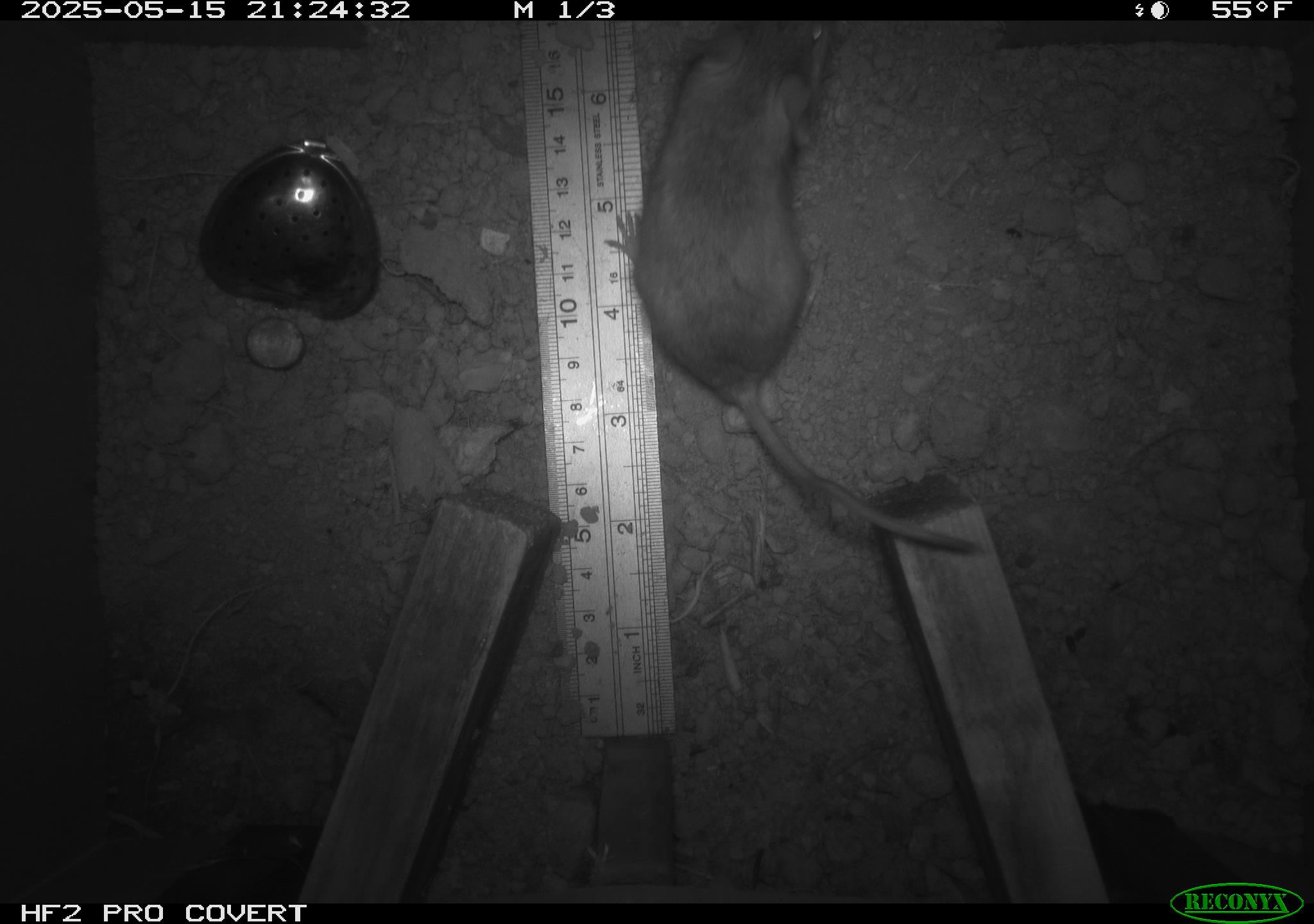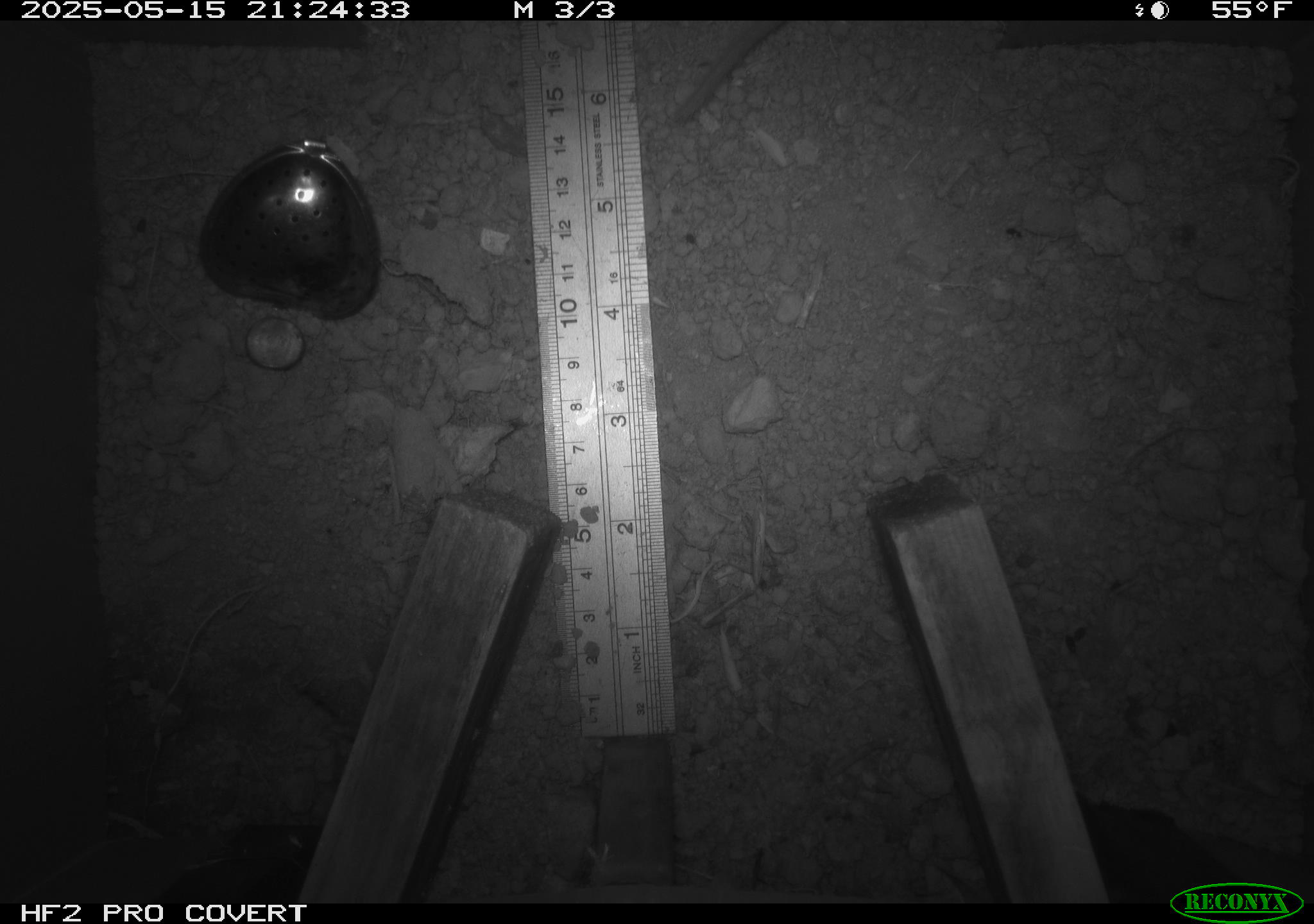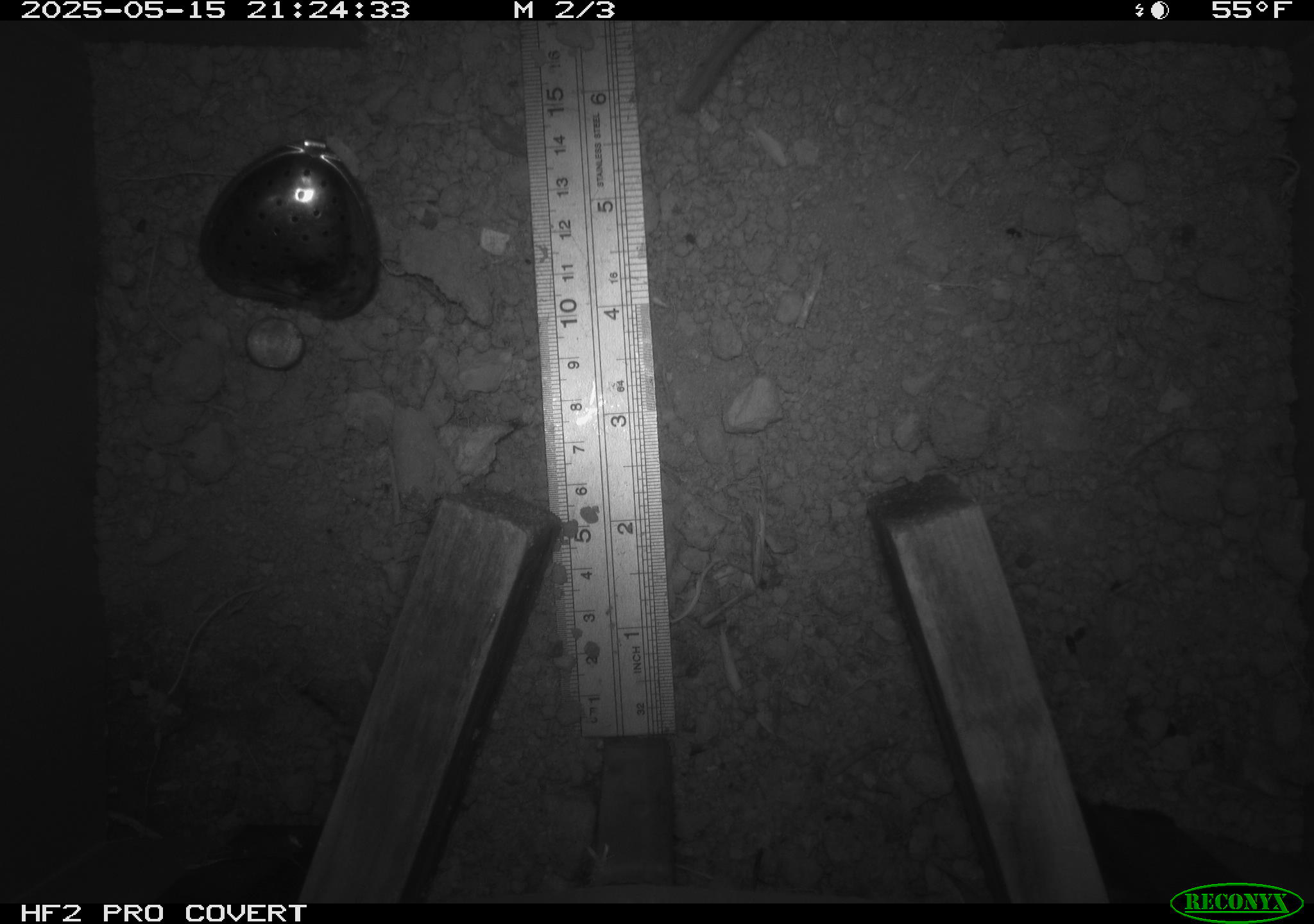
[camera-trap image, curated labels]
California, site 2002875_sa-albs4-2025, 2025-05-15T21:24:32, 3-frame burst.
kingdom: Animalia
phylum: Chordata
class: Mammalia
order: Rodentia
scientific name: Rodentia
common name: mouse species